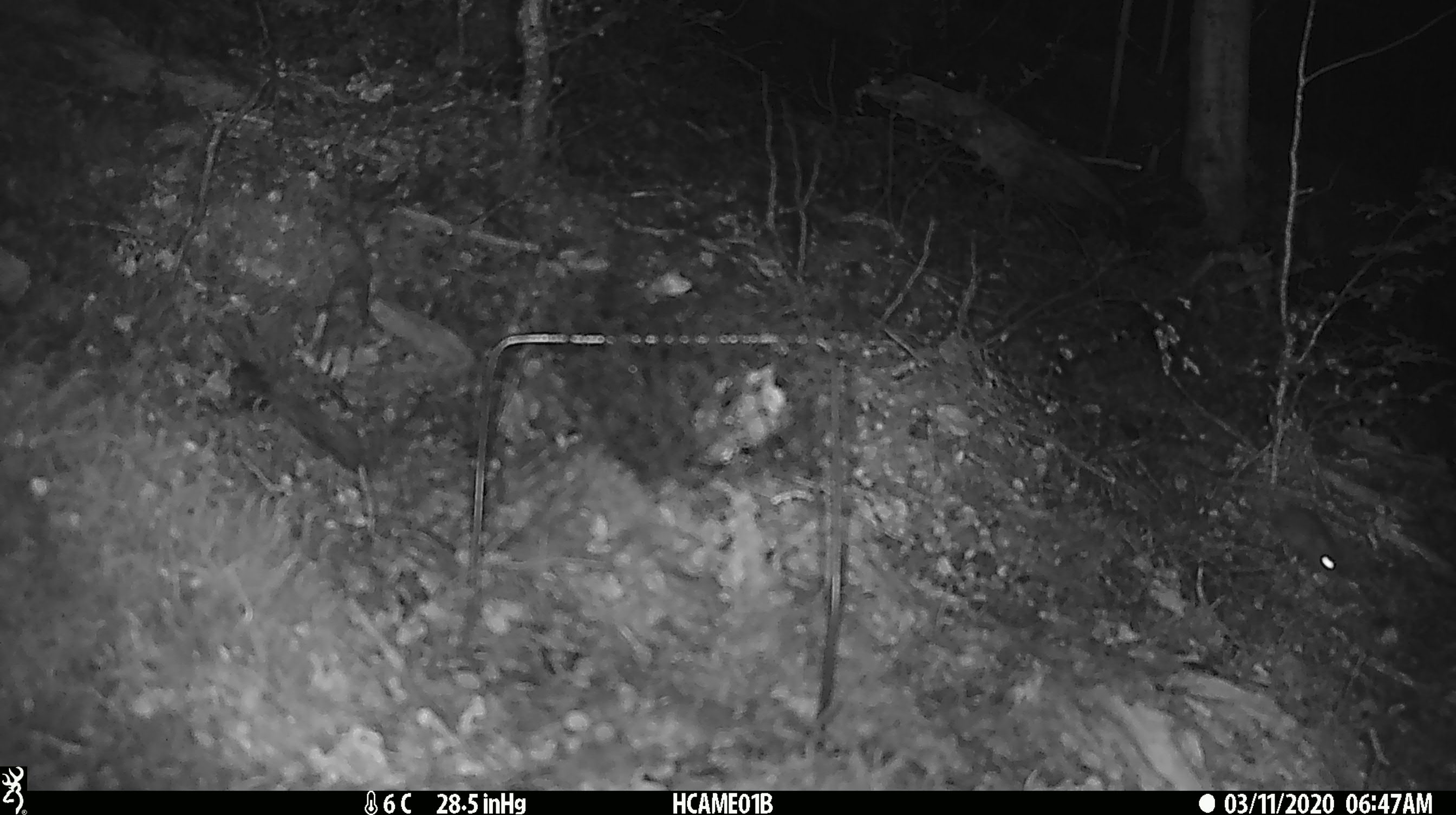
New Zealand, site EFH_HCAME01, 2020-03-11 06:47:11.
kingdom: Animalia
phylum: Chordata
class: Mammalia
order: Rodentia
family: Muridae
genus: Mus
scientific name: Mus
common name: mouse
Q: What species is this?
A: Mouse (Mus).